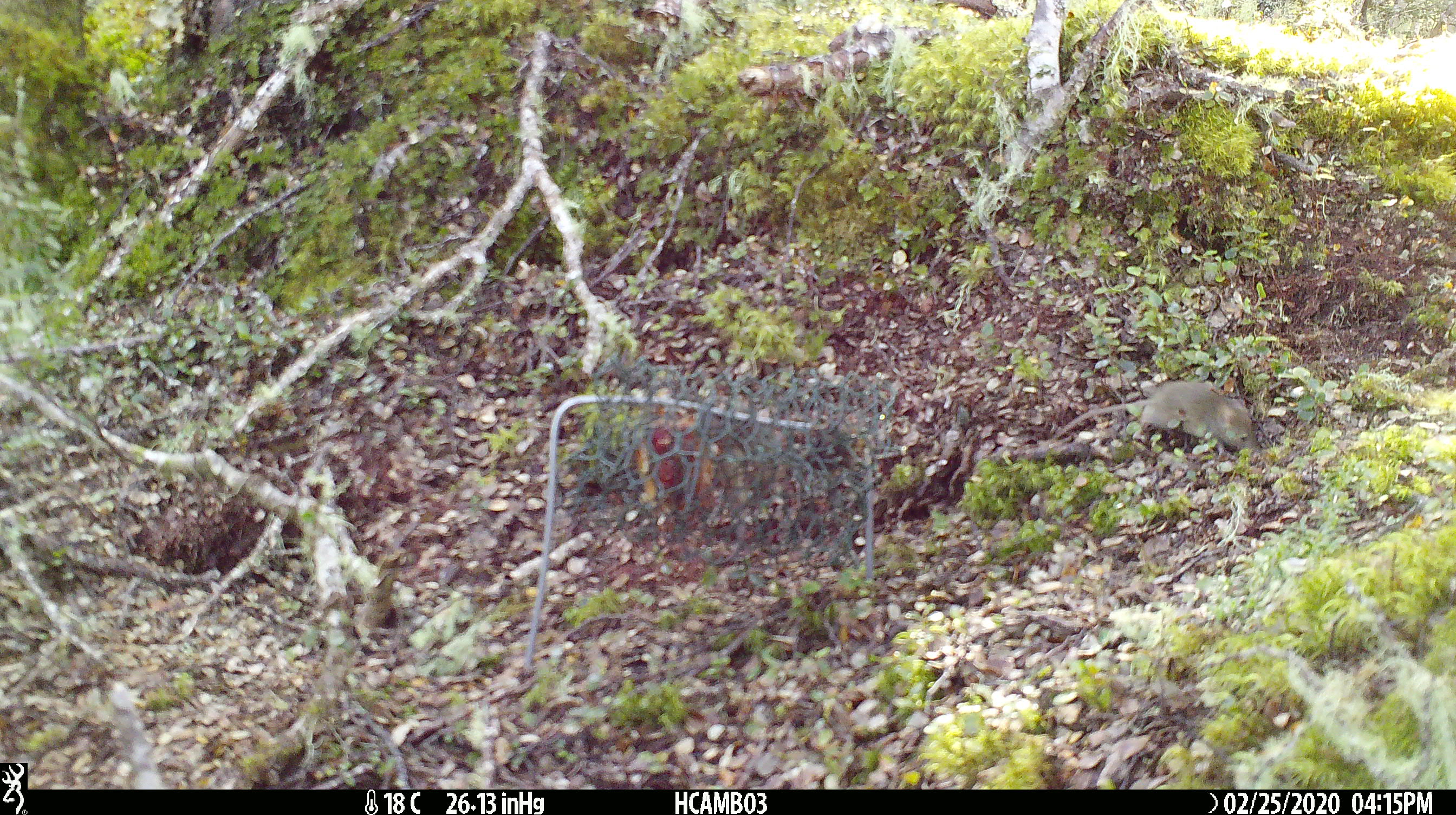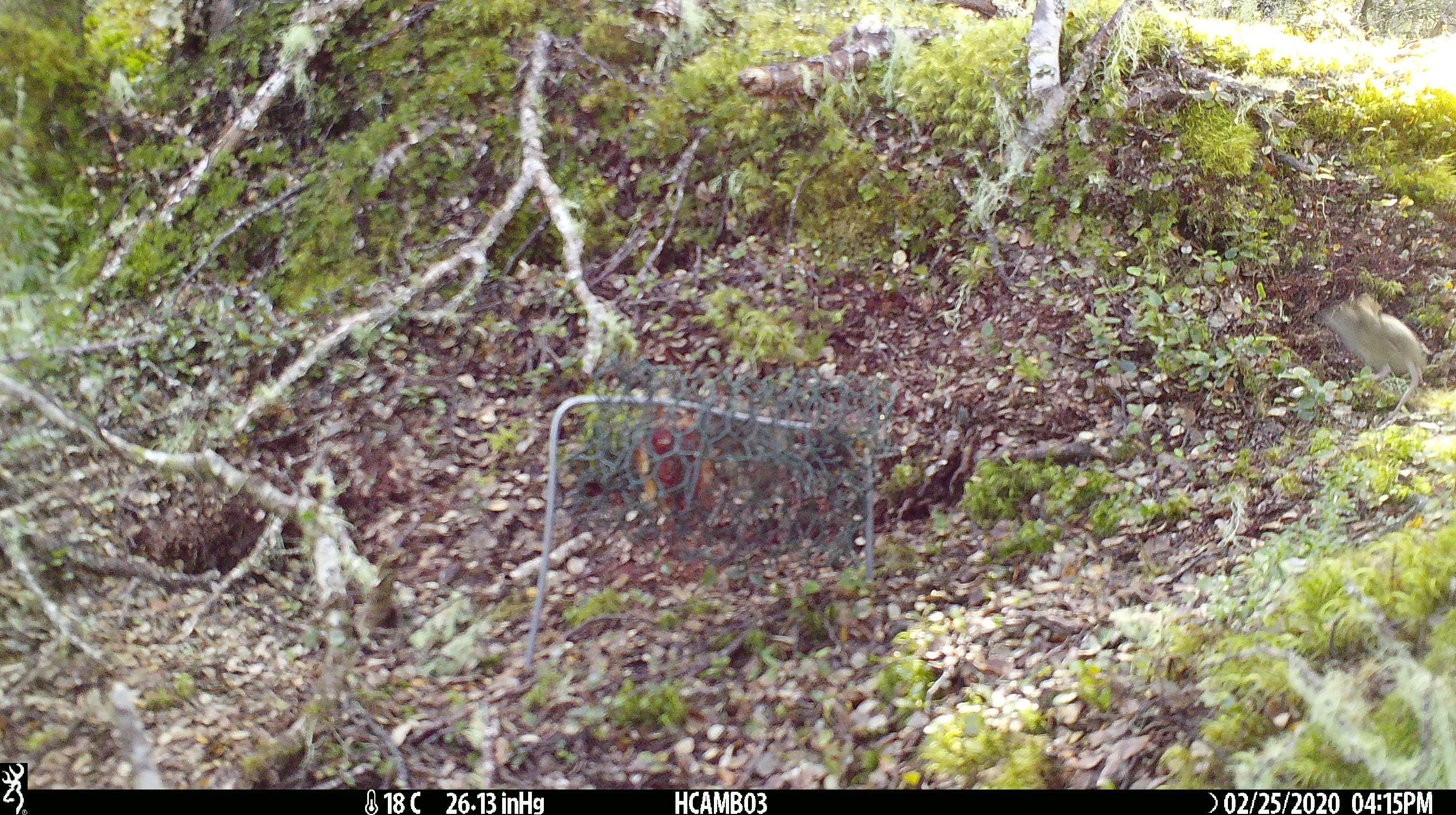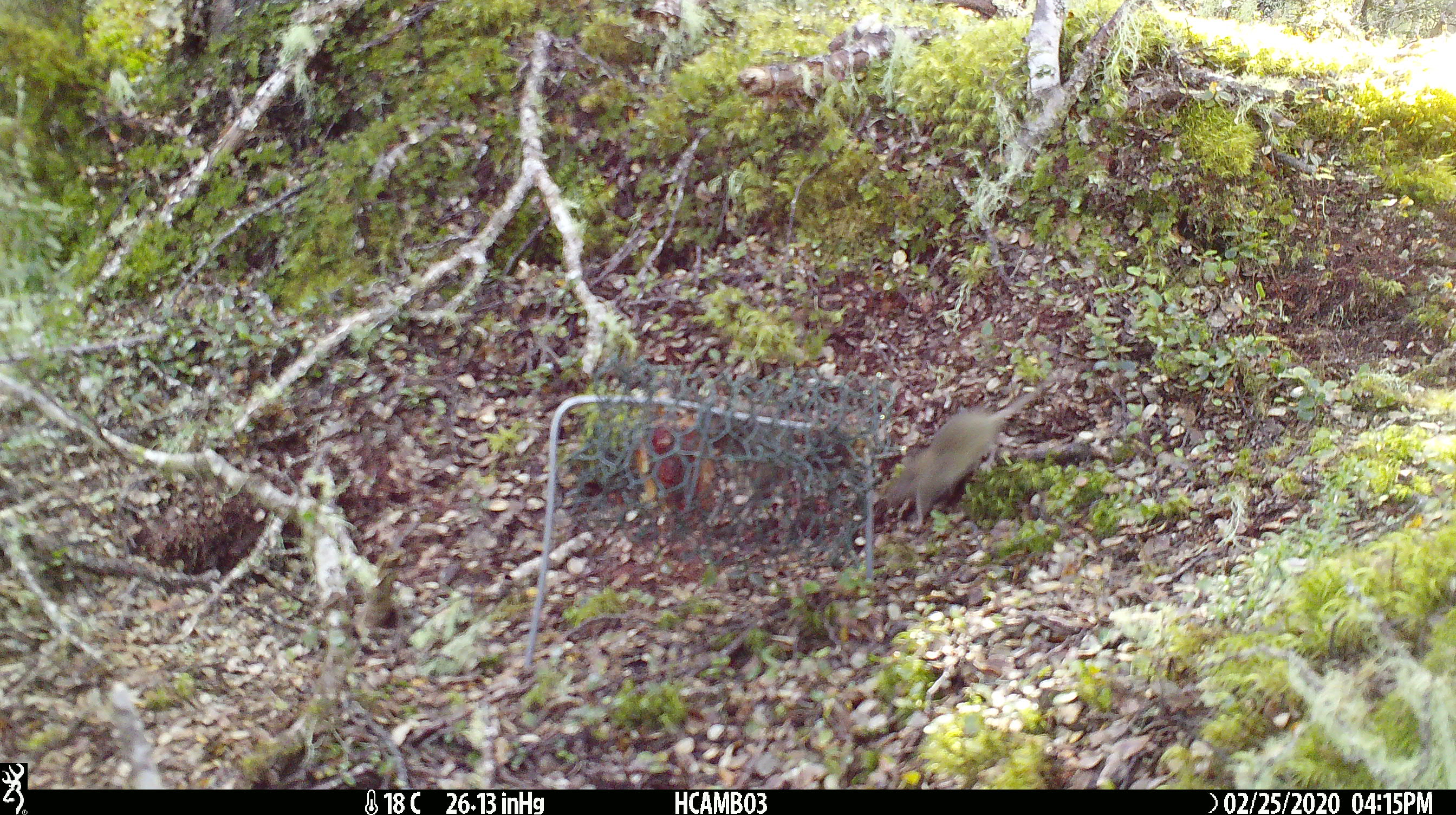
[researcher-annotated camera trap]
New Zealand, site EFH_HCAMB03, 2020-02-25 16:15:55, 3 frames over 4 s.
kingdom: Animalia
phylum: Chordata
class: Mammalia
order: Rodentia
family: Muridae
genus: Mus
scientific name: Mus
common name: mouse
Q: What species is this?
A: Mouse (Mus).